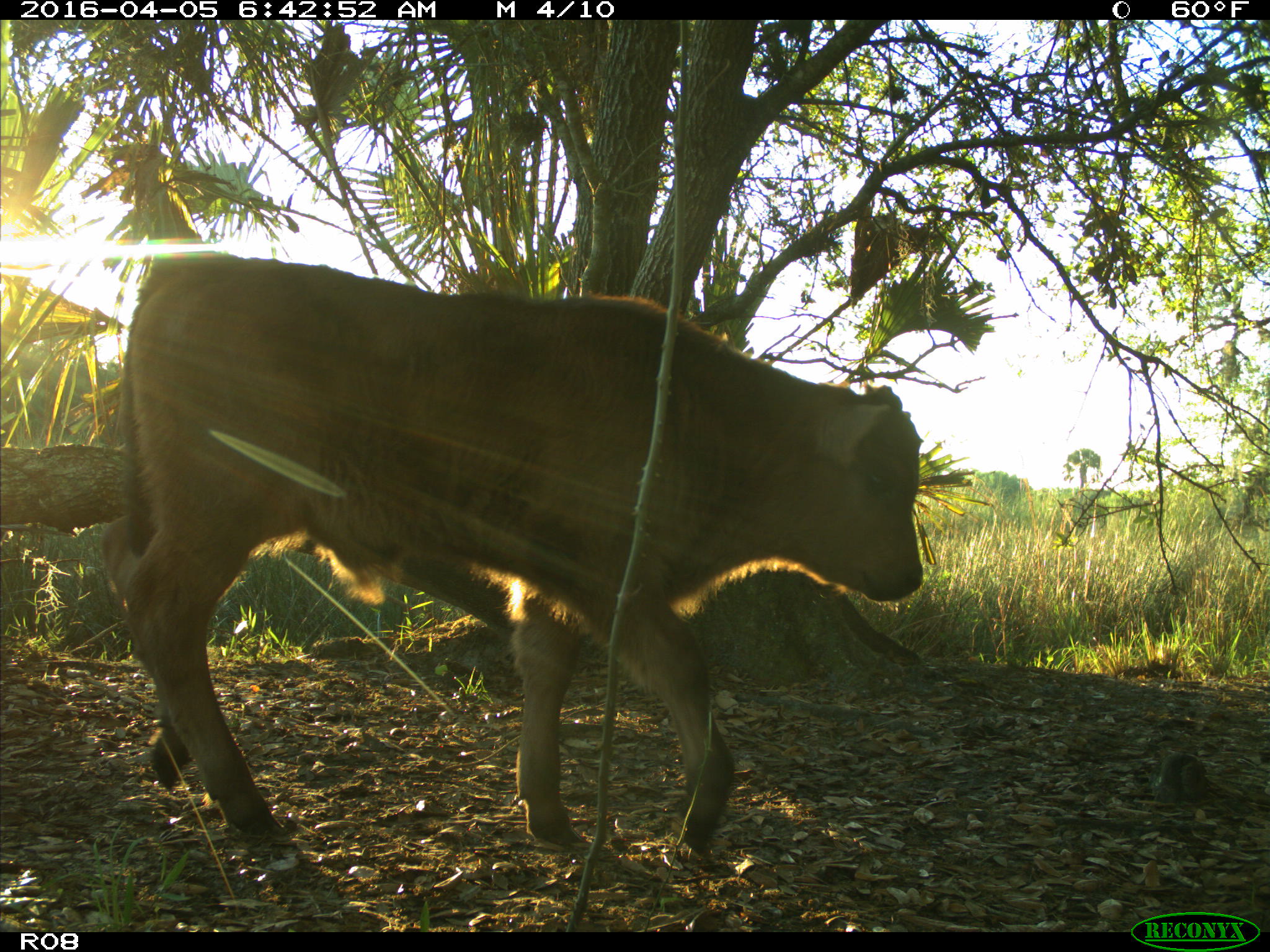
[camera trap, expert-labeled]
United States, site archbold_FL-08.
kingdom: Animalia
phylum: Chordata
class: Mammalia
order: Artiodactyla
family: Bovidae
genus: Bos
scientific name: Bos taurus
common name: domestic cow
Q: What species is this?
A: Bos taurus (domestic cow).